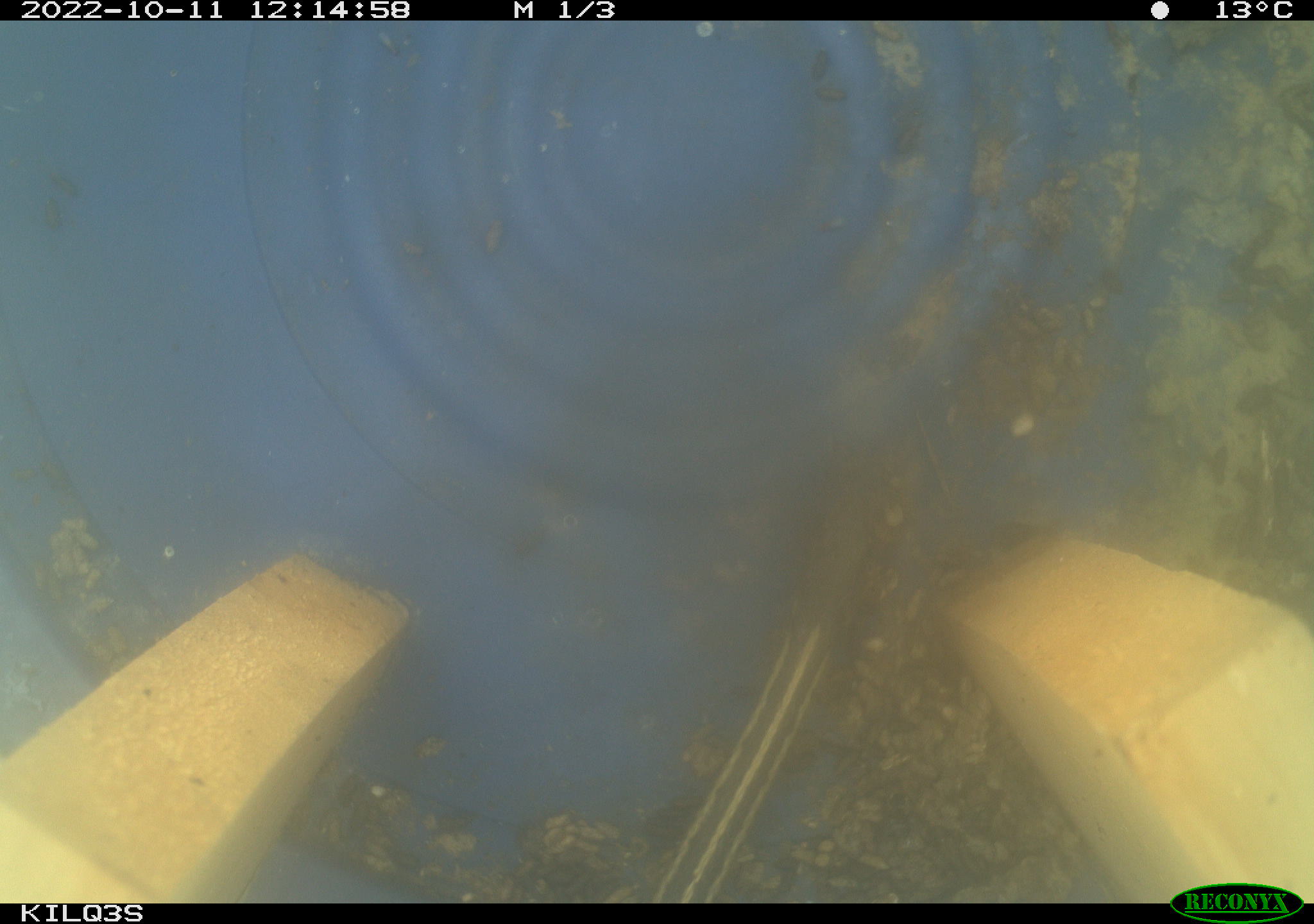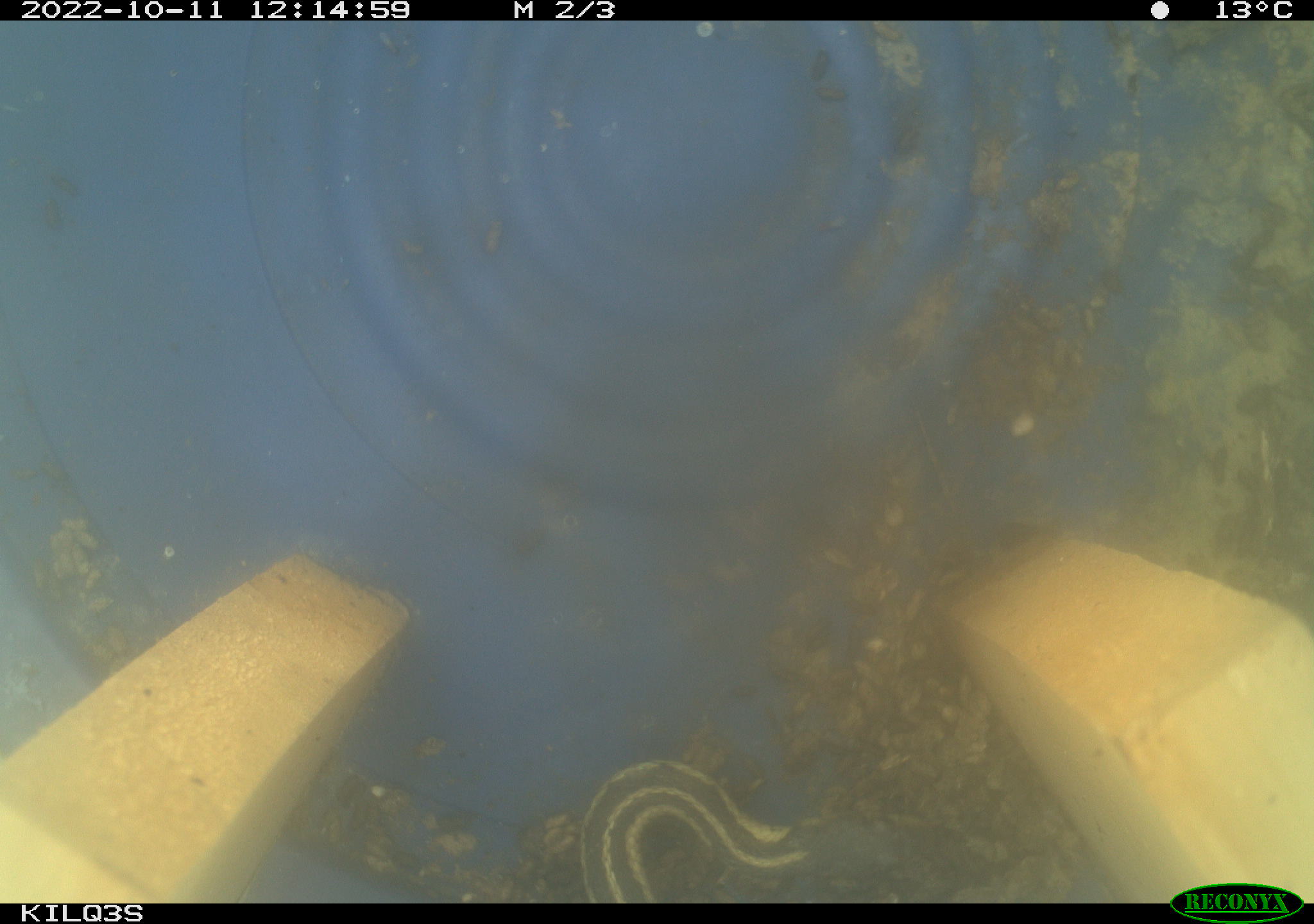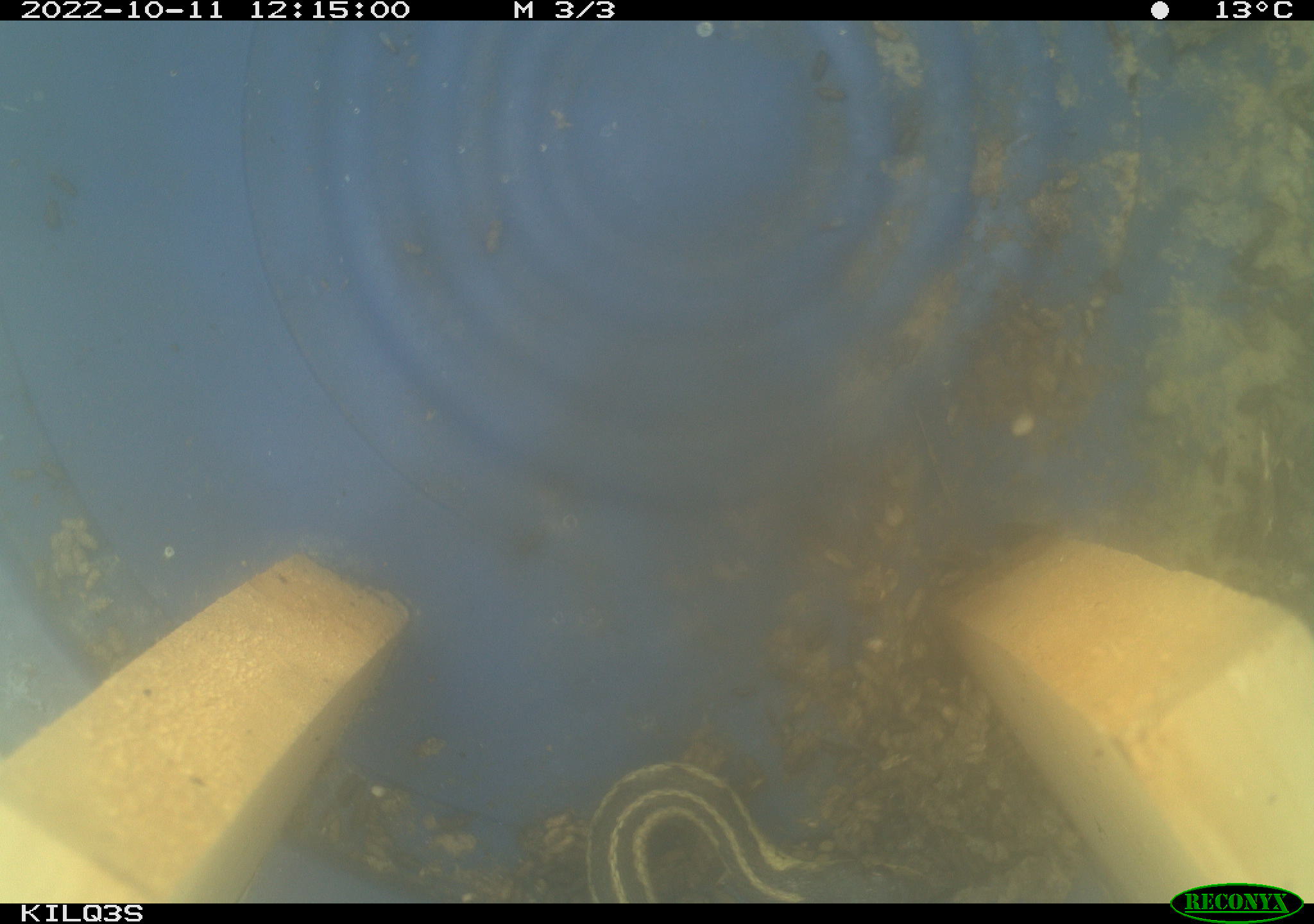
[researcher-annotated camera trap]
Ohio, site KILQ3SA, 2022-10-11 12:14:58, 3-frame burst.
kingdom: Animalia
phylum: Chordata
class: Reptilia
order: Squamata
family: Colubridae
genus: Thamnophis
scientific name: Thamnophis sirtalis sirtalis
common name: eastern gartersnake